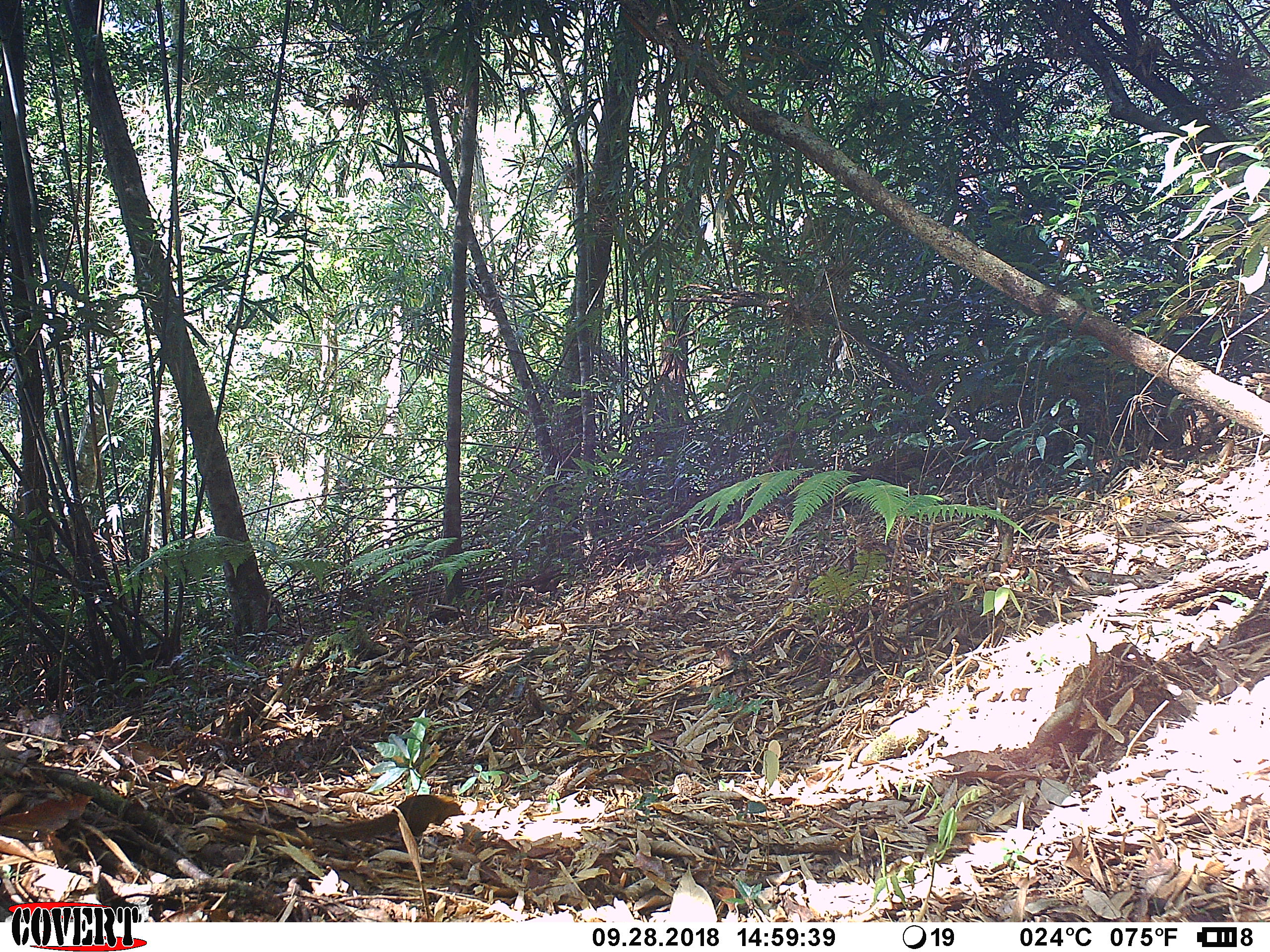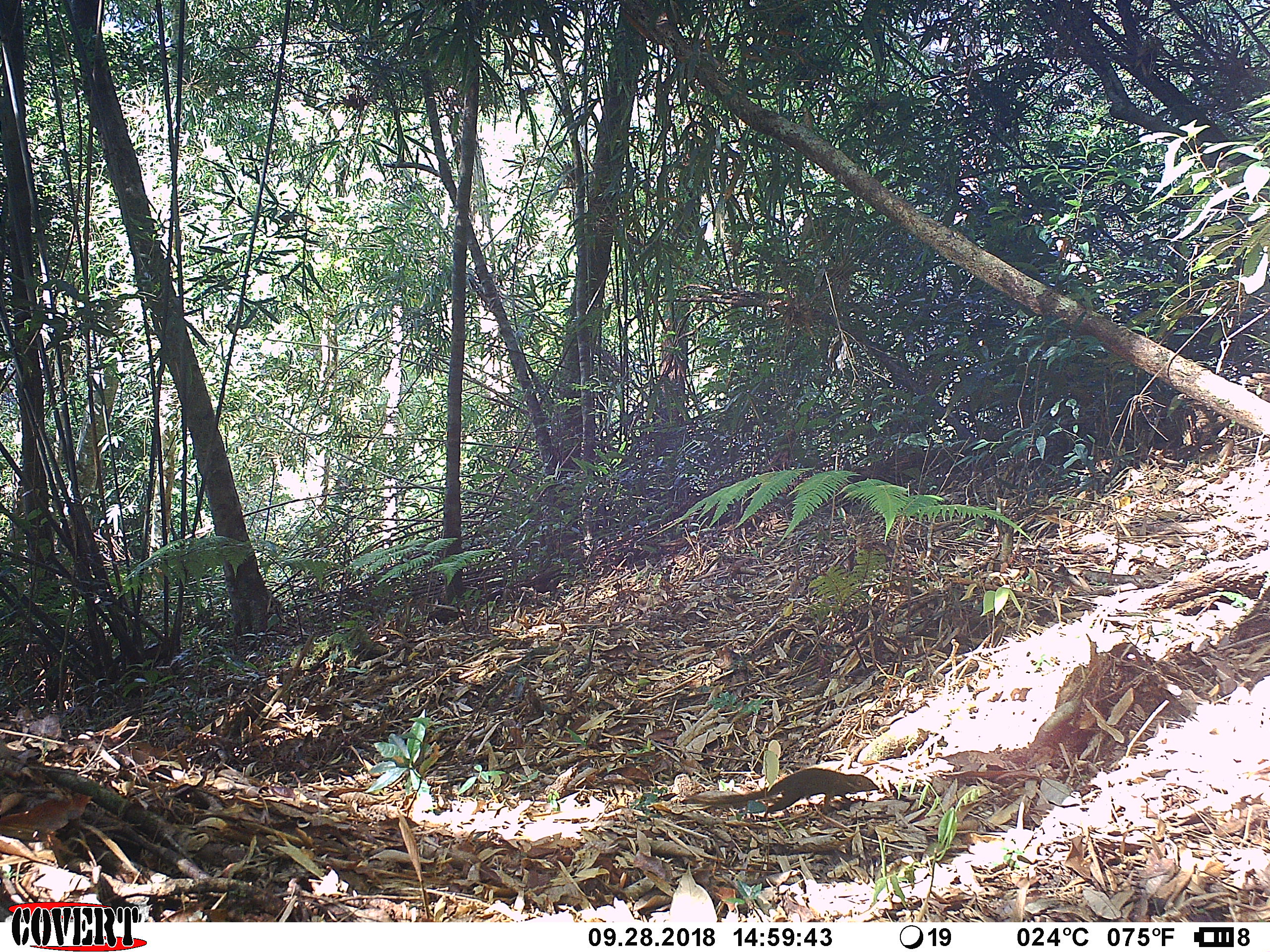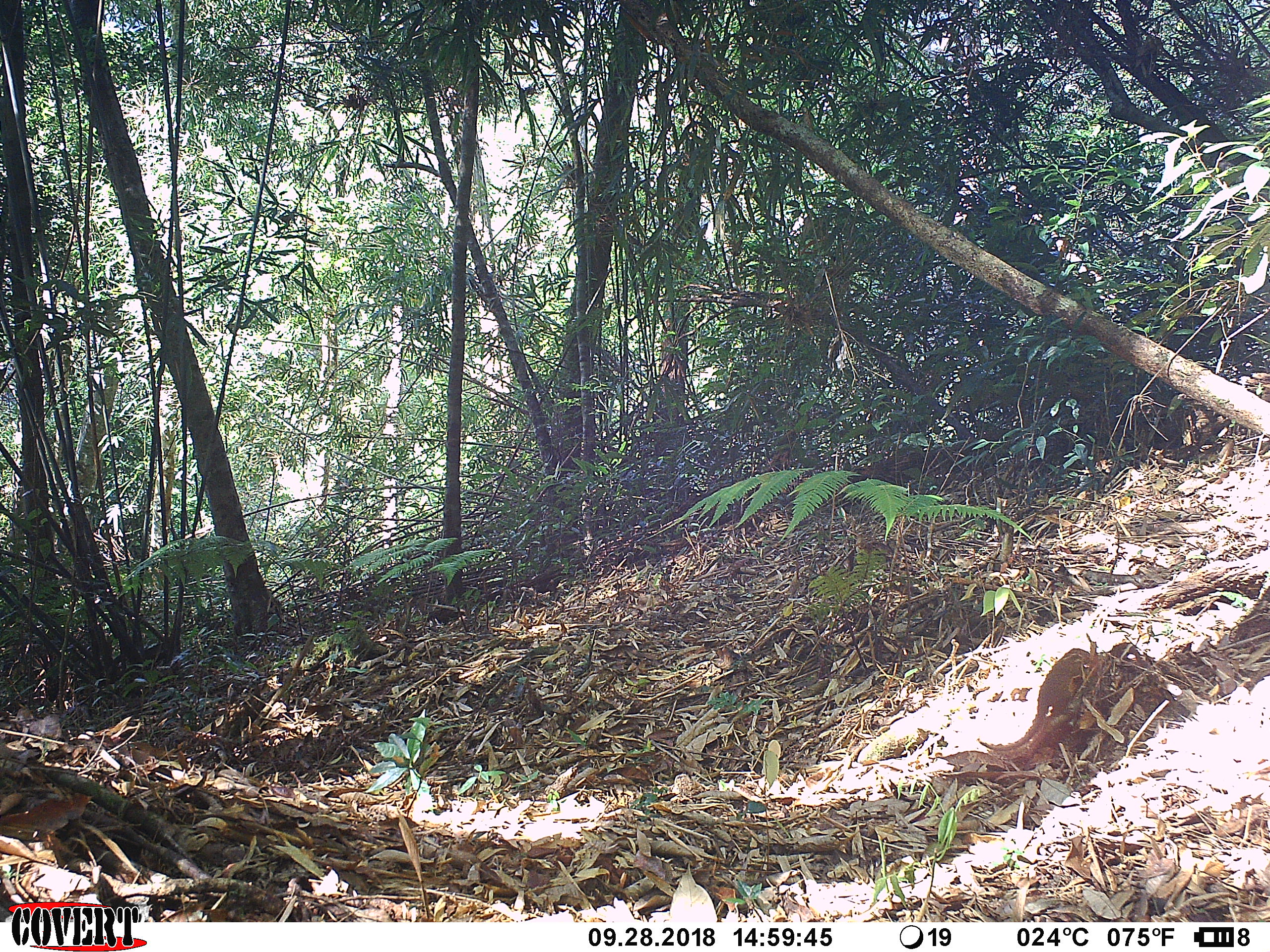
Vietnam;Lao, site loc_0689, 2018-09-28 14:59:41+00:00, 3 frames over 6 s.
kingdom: Animalia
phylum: Chordata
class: Mammalia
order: Scandentia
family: Tupaiidae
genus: Tupaia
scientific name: Tupaia belangeri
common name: northern treeshrew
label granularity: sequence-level